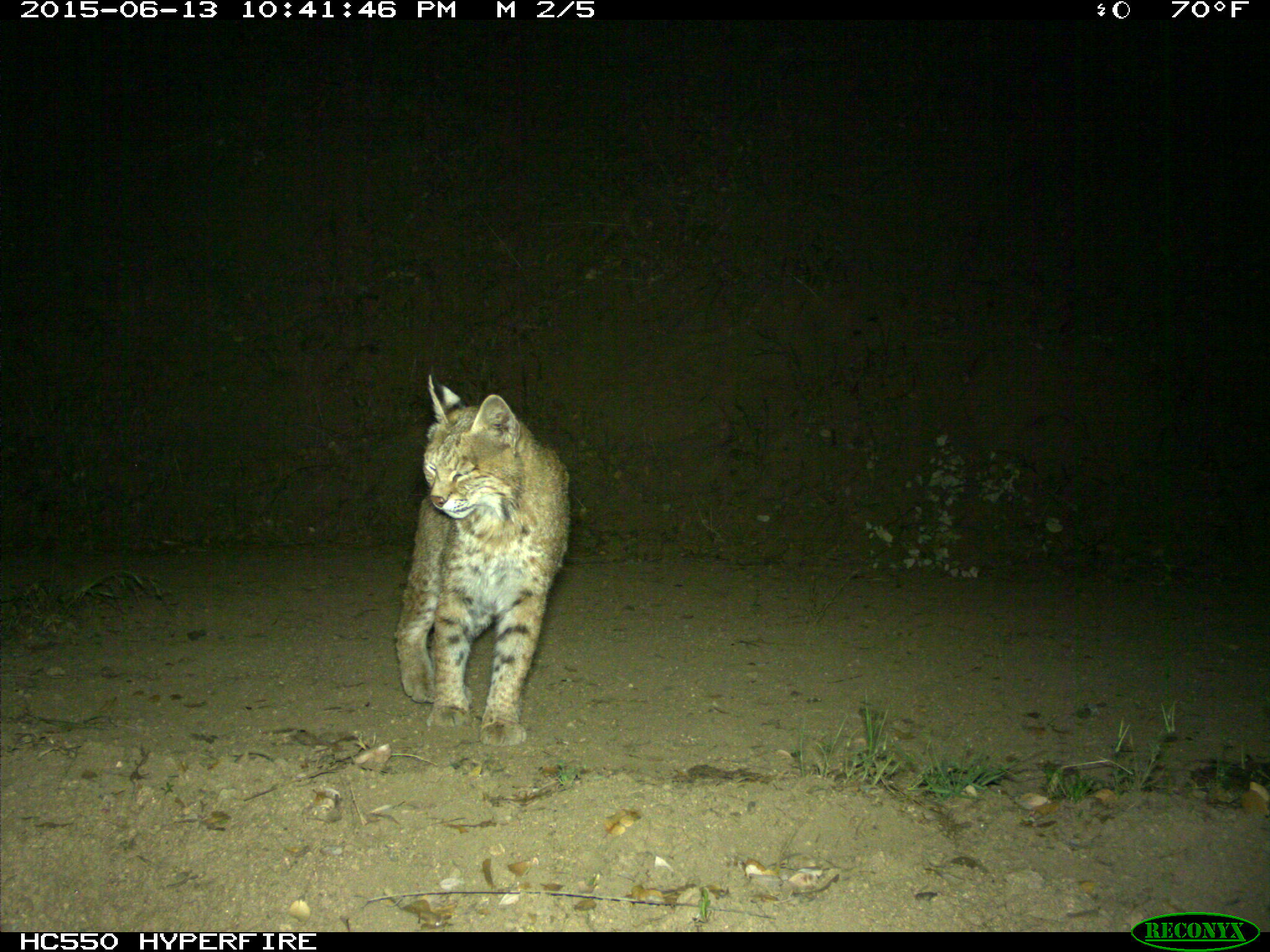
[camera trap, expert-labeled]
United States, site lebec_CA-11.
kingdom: Animalia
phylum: Chordata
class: Mammalia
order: Carnivora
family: Felidae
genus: Lynx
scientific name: Lynx rufus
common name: bobcat